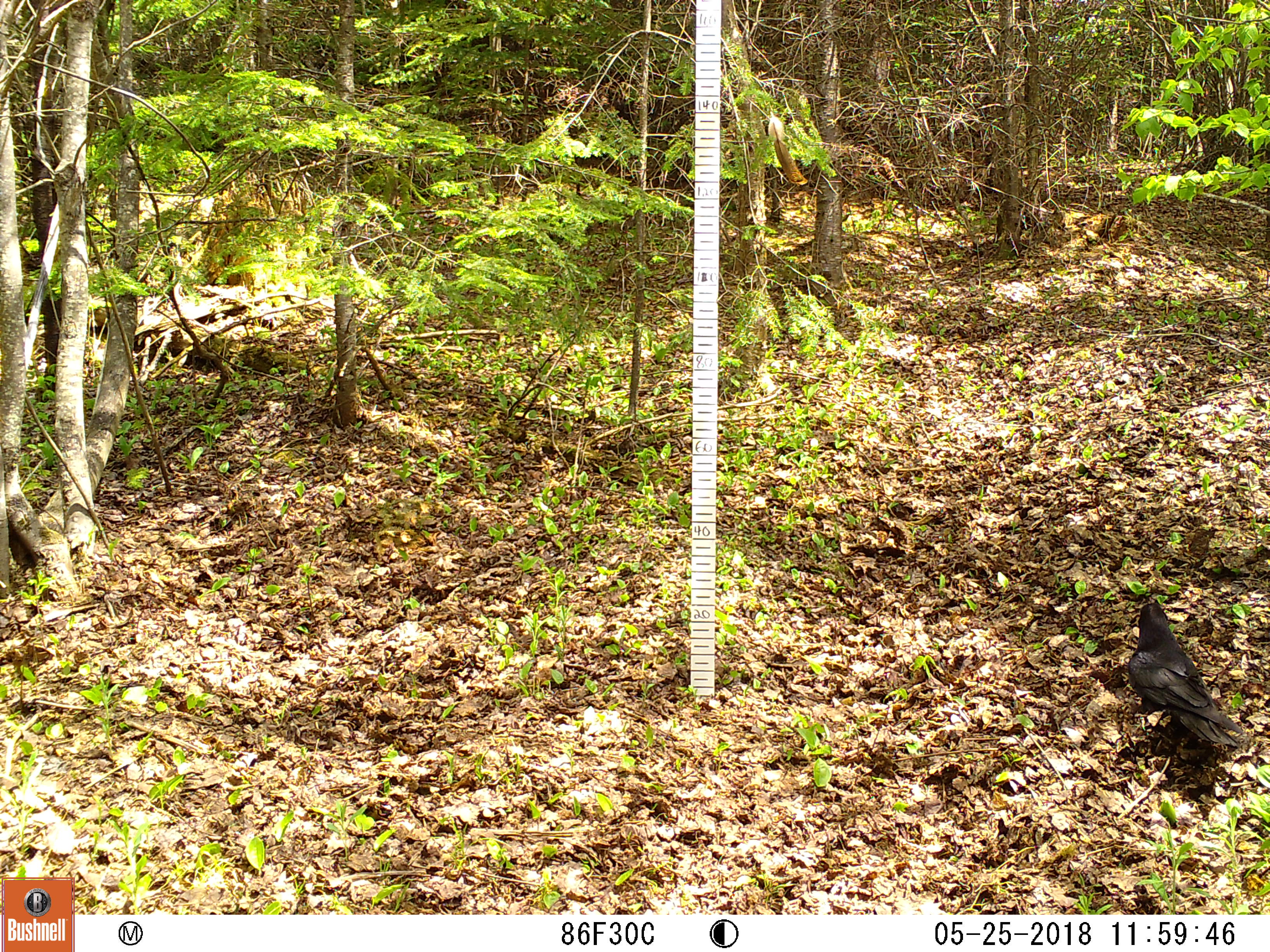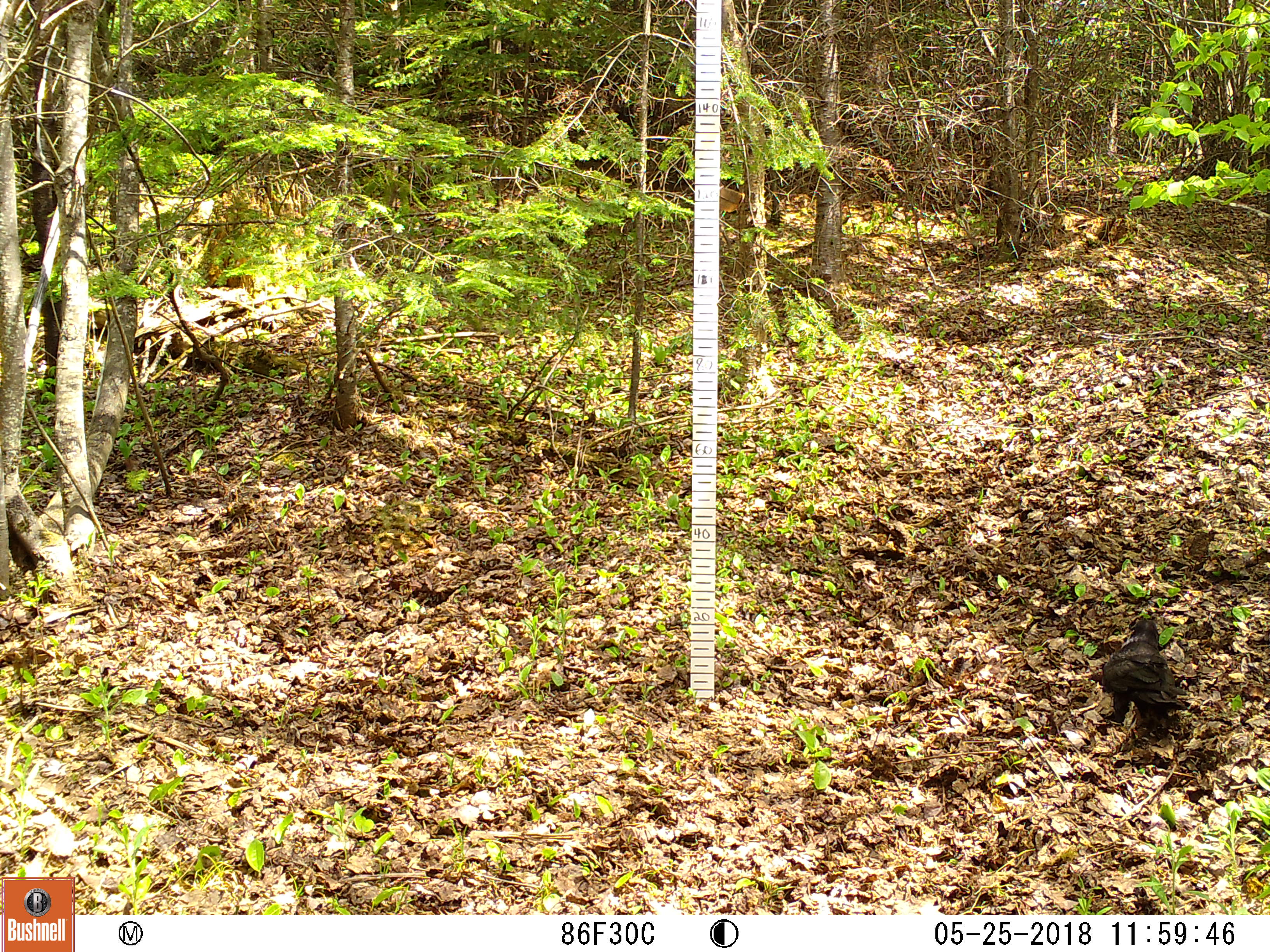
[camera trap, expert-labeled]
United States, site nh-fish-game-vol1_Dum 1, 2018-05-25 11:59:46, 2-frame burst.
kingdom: Animalia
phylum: Chordata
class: Aves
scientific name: Aves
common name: bird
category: bird sp.